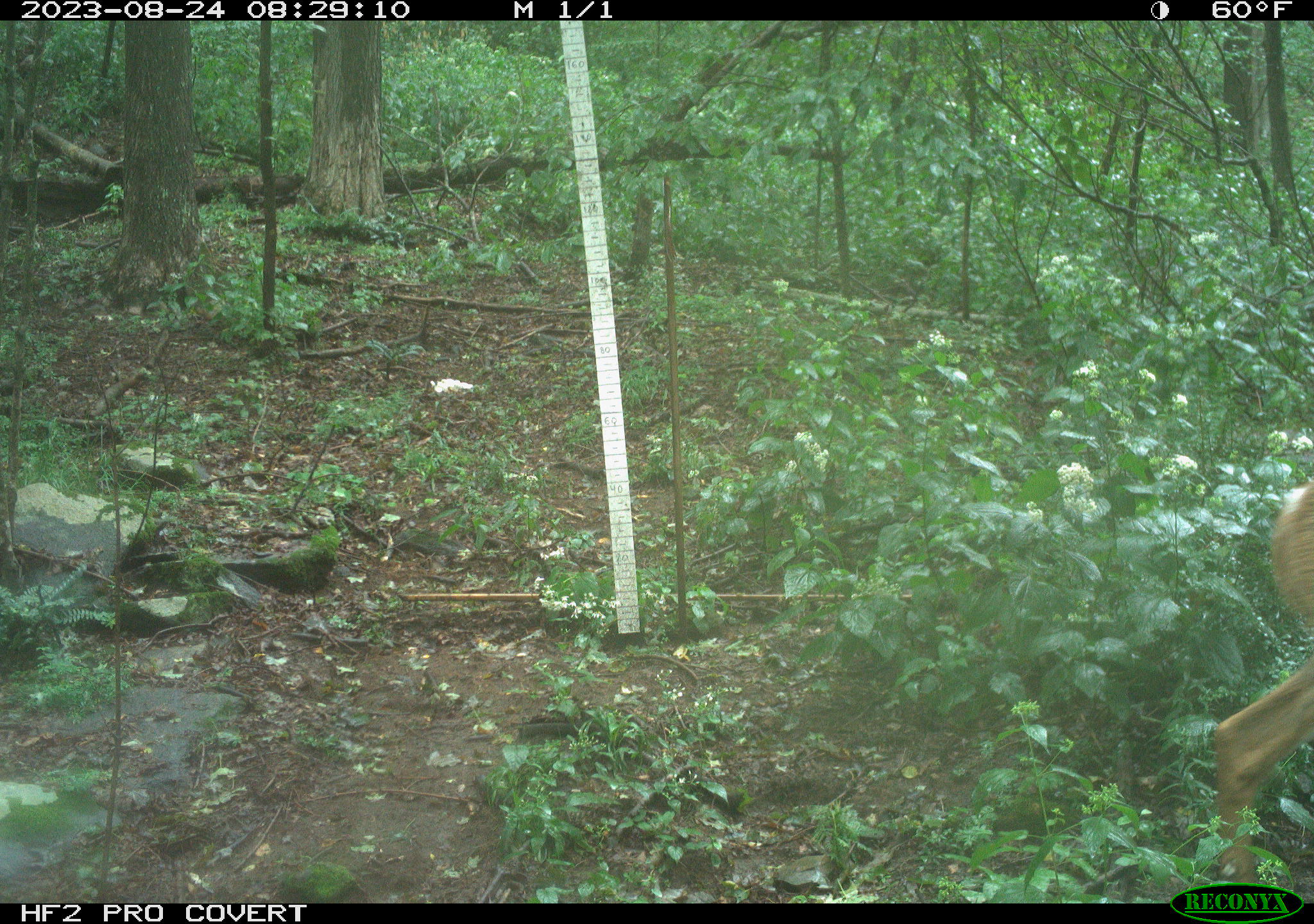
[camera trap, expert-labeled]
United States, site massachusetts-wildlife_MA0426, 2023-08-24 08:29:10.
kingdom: Animalia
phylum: Chordata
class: Mammalia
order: Artiodactyla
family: Cervidae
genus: Odocoileus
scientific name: Odocoileus virginianus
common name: white-tailed deer